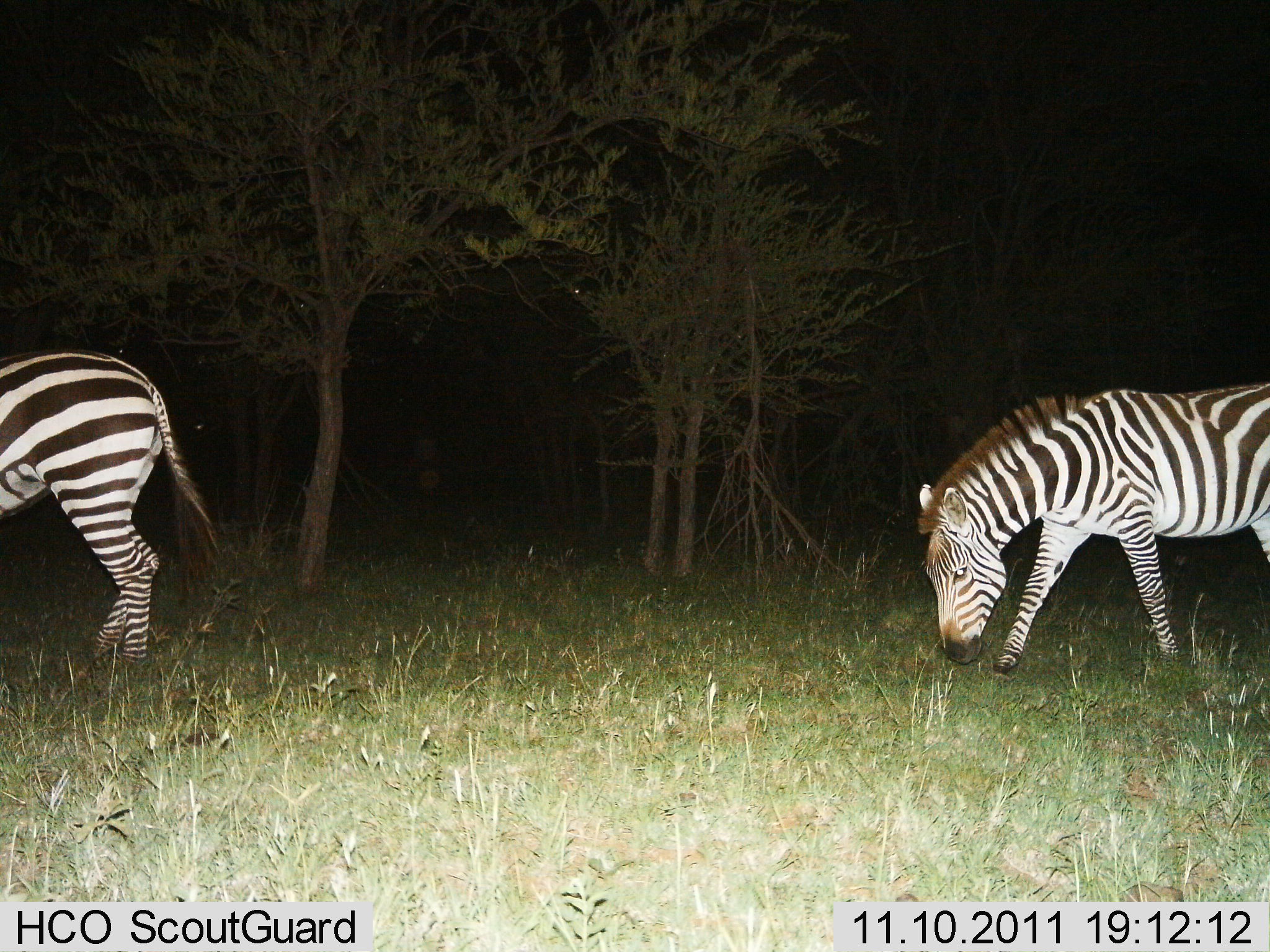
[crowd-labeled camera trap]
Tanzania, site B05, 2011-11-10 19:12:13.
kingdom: Animalia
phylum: Chordata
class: Mammalia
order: Perissodactyla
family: Equidae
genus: Equus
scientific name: Equus quagga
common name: plains zebra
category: zebra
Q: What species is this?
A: Zebra (plains zebra) (Equus quagga).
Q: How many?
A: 2.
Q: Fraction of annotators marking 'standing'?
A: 14%.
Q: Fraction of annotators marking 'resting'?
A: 0%.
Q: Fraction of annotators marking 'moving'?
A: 43%.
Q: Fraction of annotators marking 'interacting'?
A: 0%.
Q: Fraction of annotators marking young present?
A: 0%.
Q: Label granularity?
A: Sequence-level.